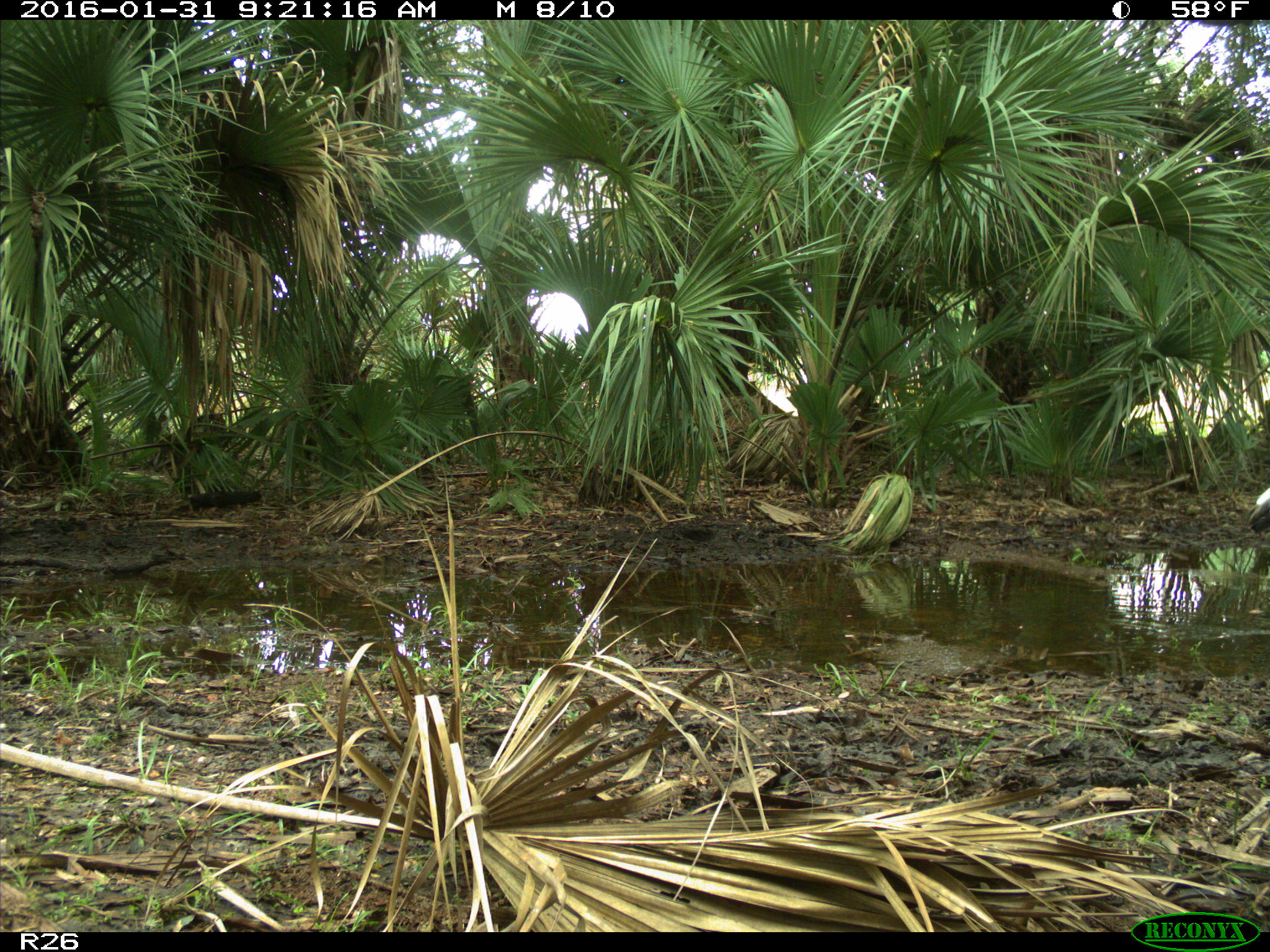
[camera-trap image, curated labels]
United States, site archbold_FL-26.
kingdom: Animalia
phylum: Chordata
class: Aves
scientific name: Aves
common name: birds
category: unidentified bird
Unidentified bird (birds) (Aves).